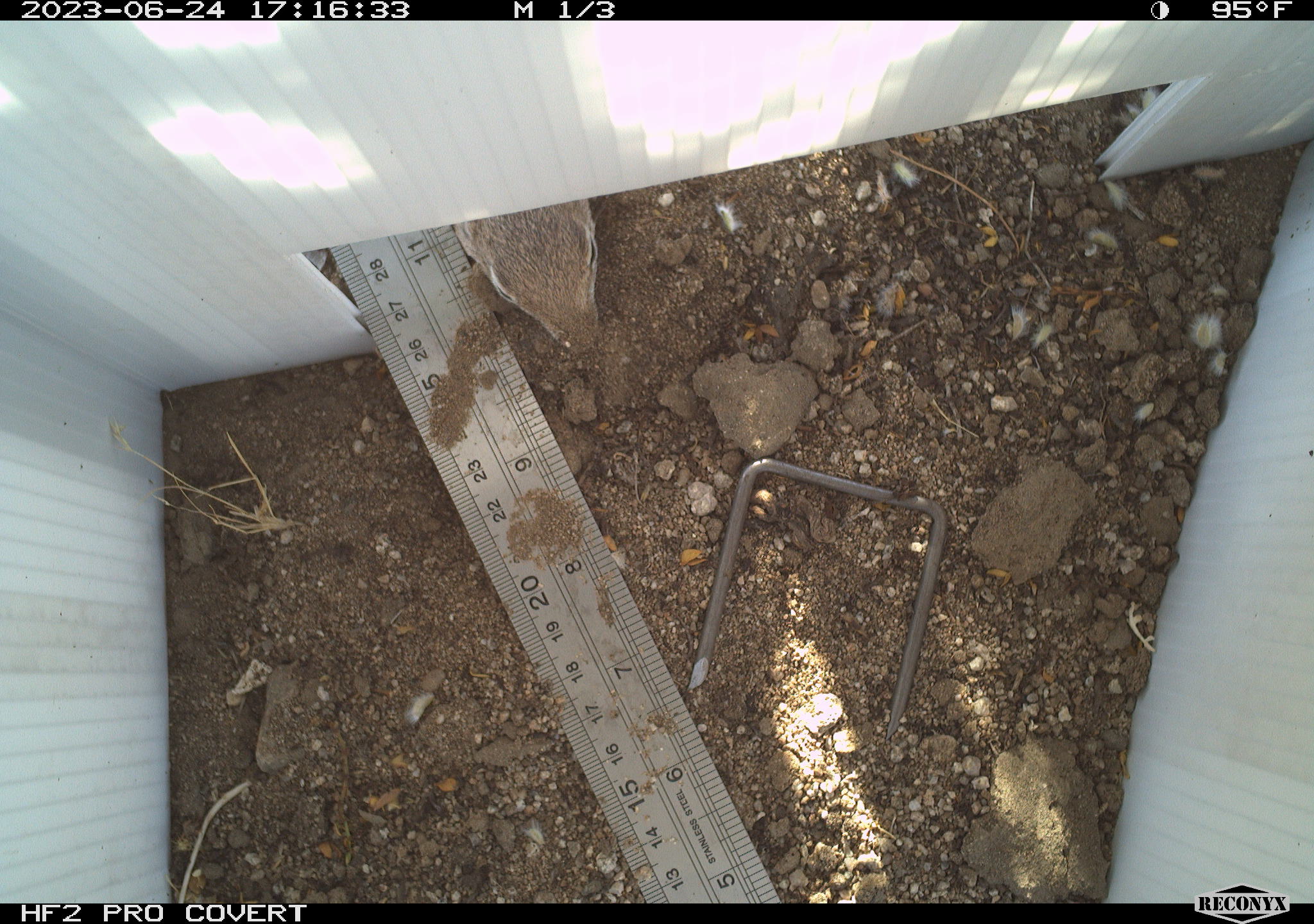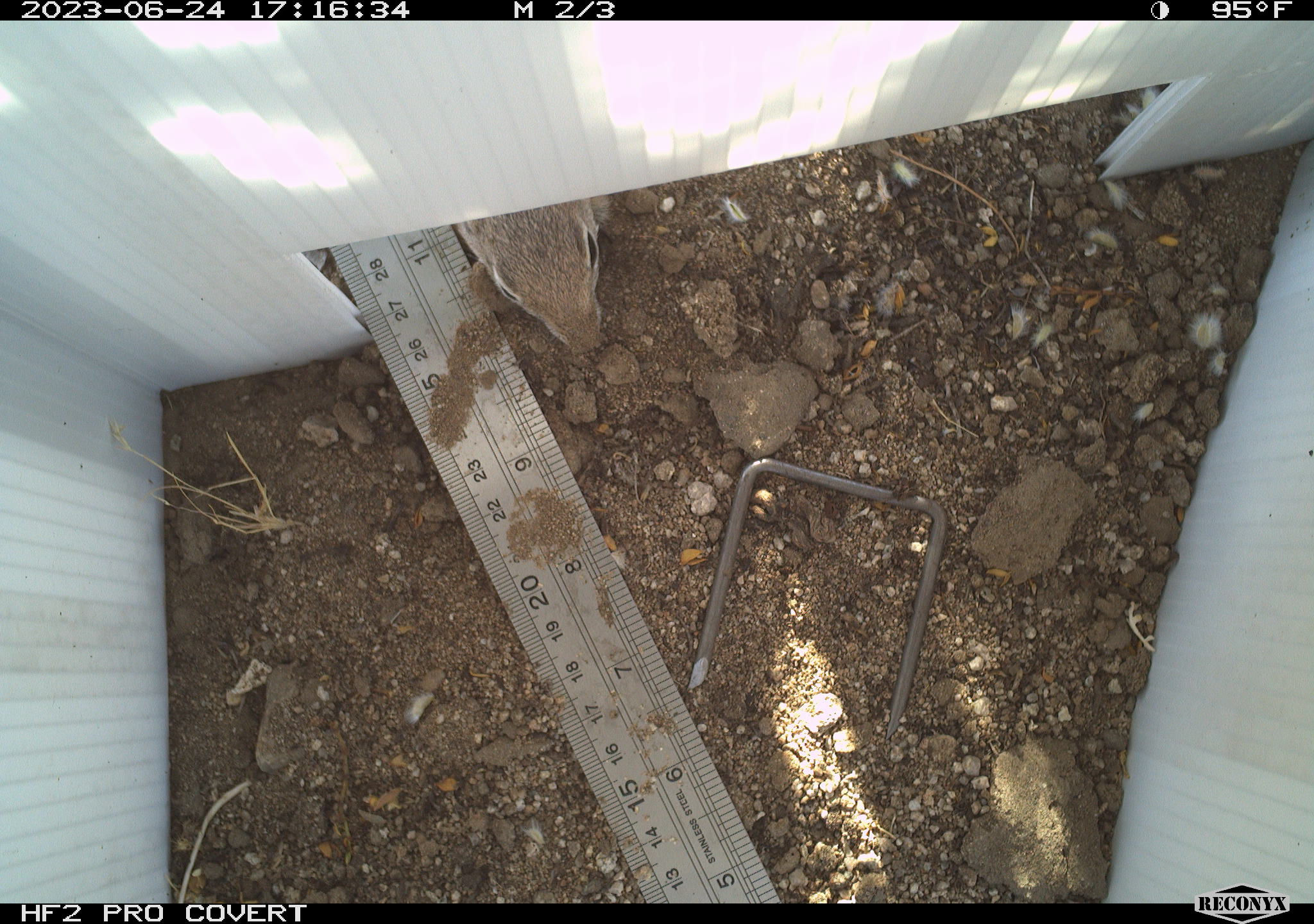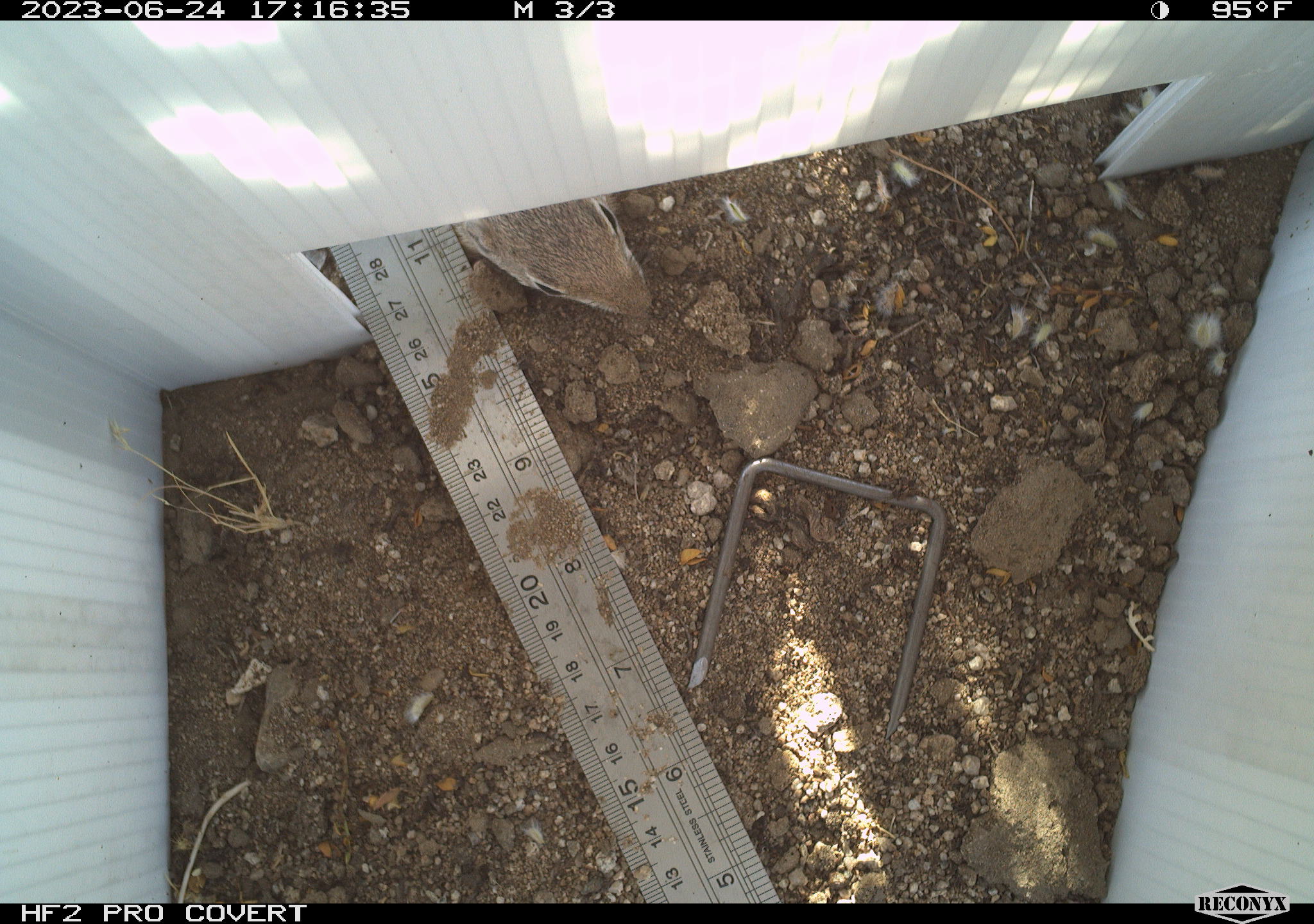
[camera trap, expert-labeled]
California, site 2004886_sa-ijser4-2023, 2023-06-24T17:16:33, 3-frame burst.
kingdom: Animalia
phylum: Chordata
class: Mammalia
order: Rodentia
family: Sciuridae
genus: Ammospermophilus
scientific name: Ammospermophilus leucurus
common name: white-tailed antelope squirrel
White-tailed antelope squirrel (Ammospermophilus leucurus).